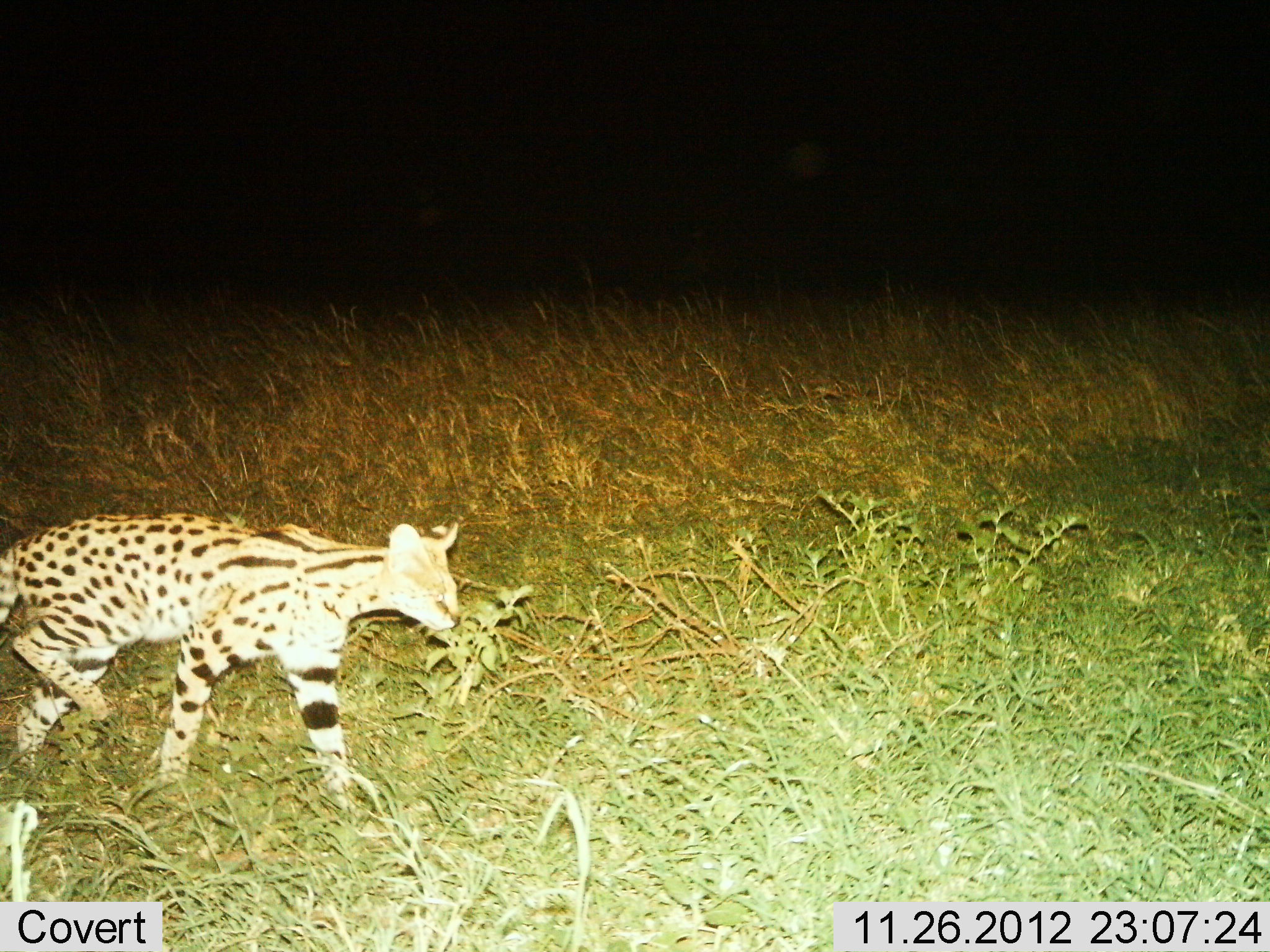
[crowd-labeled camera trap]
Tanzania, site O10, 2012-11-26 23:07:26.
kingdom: Animalia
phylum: Chordata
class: Mammalia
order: Carnivora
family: Felidae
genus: Leptailurus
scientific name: Leptailurus serval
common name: serval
Serval (Leptailurus serval), count 1. Behavior (volunteer vote fractions): standing 10%, resting 0%, moving 90%, interacting 0%. Young present (vote fraction): 0%. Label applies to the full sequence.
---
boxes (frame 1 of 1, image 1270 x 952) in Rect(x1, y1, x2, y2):
animal: Rect(0, 515, 463, 809)